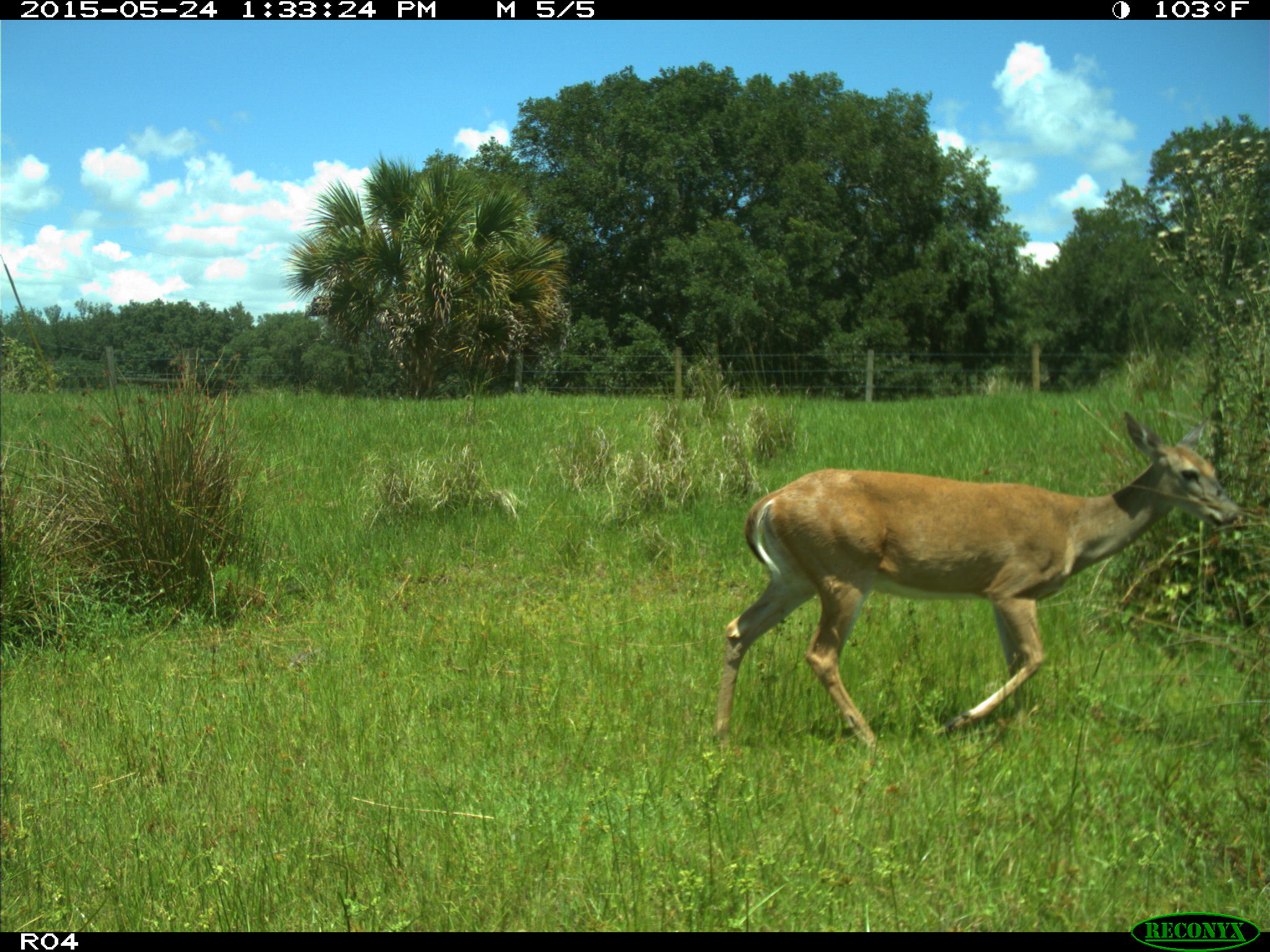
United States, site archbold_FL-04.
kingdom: Animalia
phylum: Chordata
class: Mammalia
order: Artiodactyla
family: Cervidae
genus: Odocoileus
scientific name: Odocoileus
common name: deer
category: unidentified deer